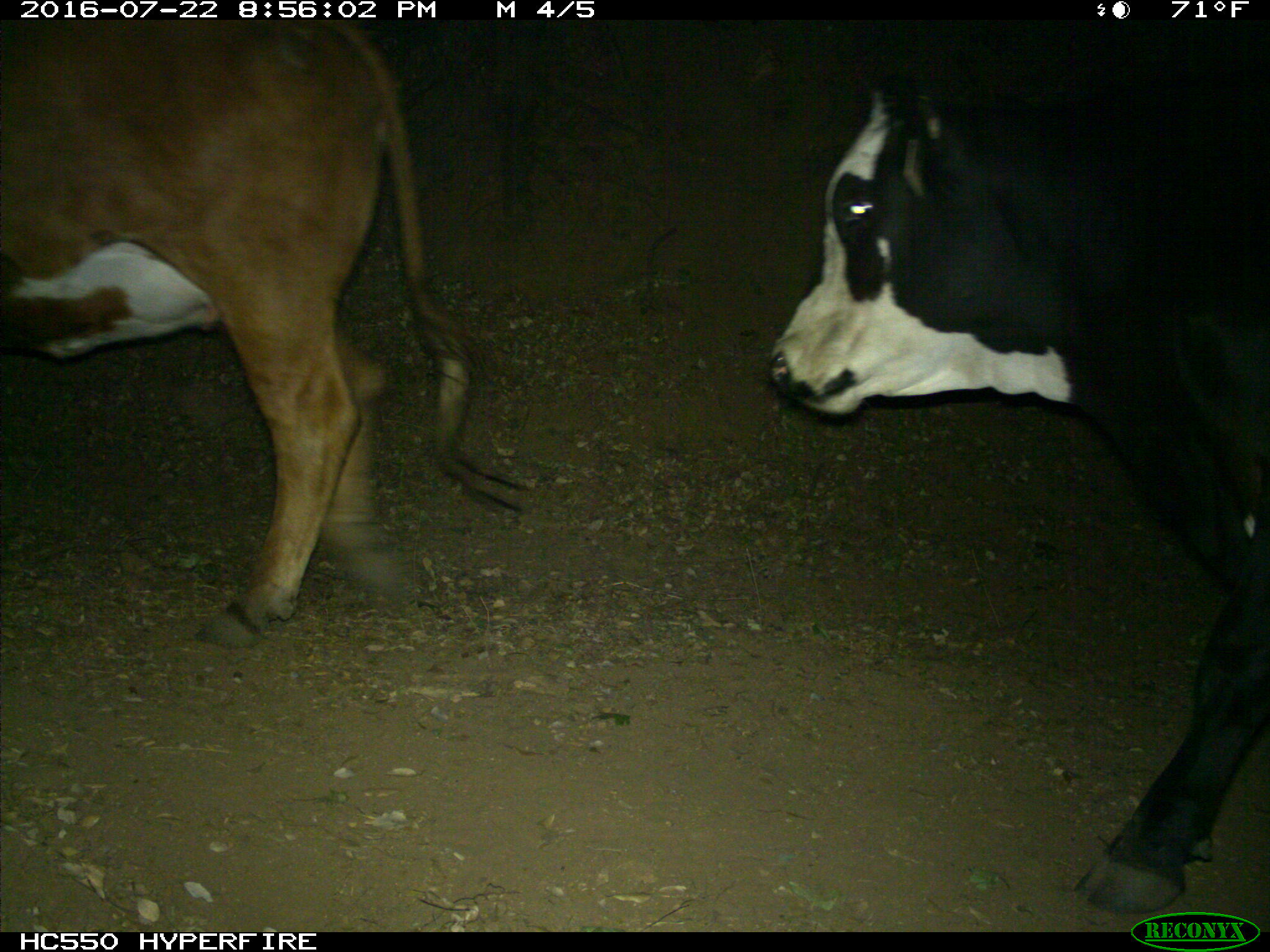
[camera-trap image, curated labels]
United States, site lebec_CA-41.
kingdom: Animalia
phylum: Chordata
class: Mammalia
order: Artiodactyla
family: Bovidae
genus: Bos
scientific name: Bos taurus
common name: domestic cow